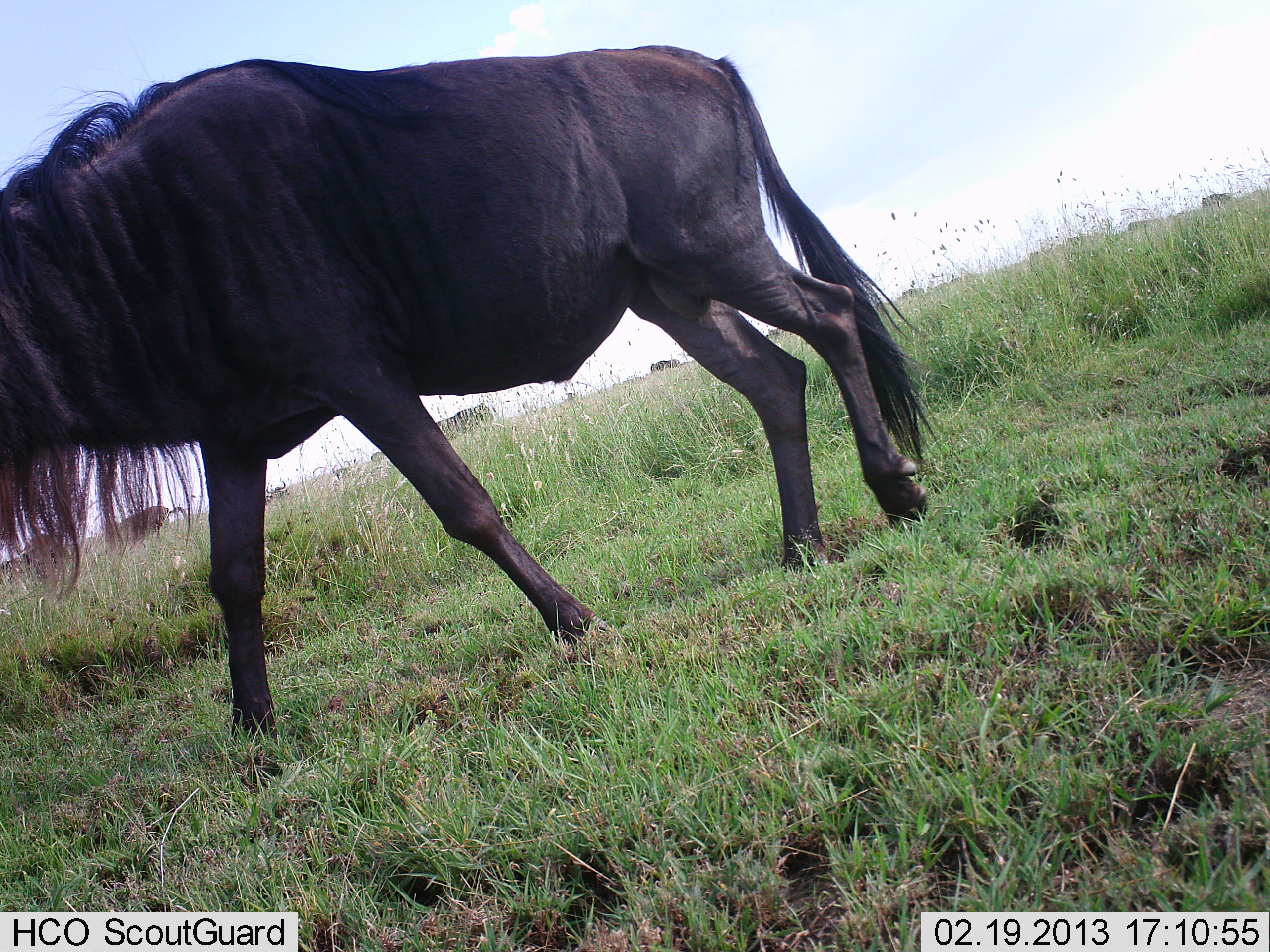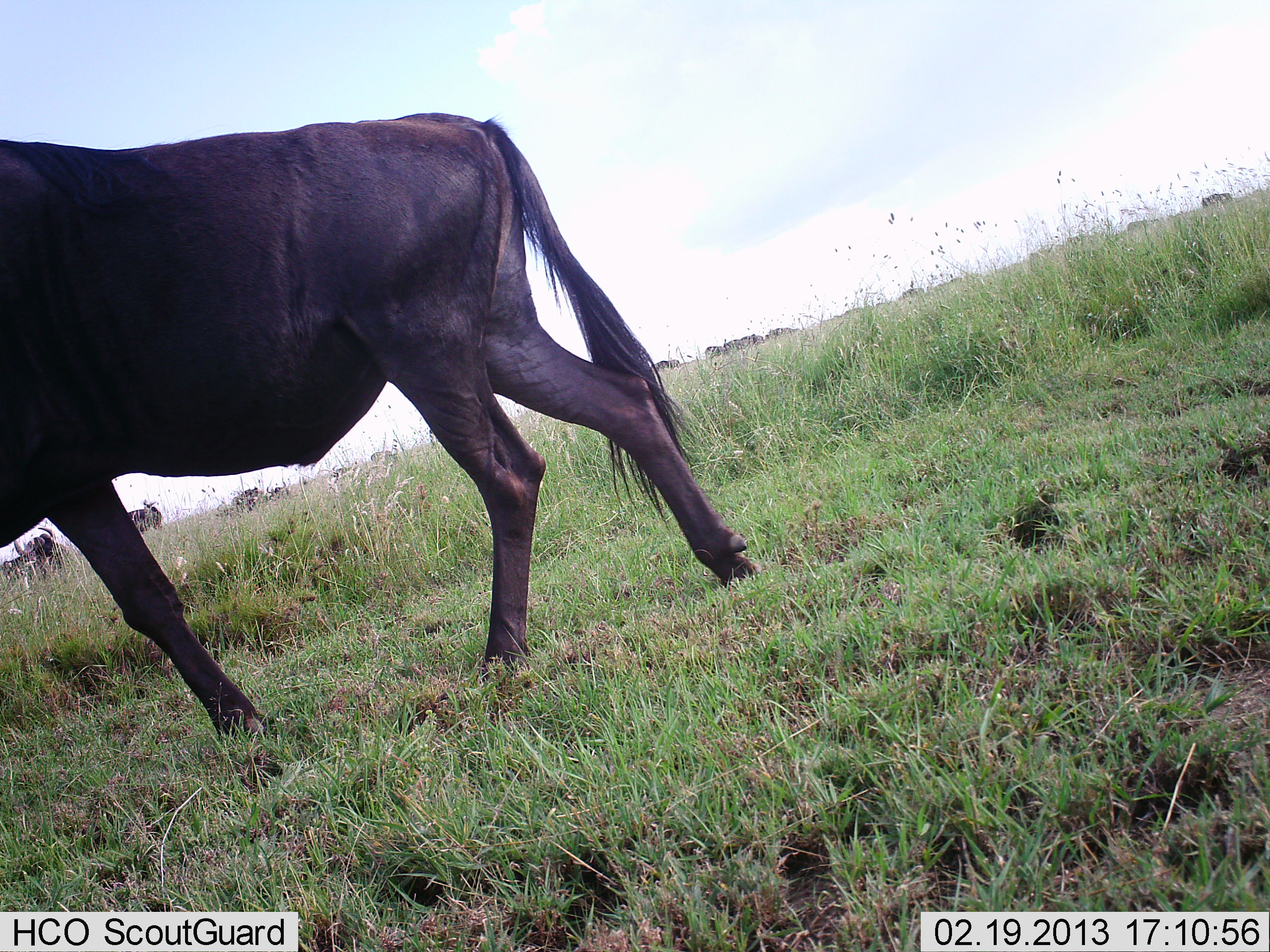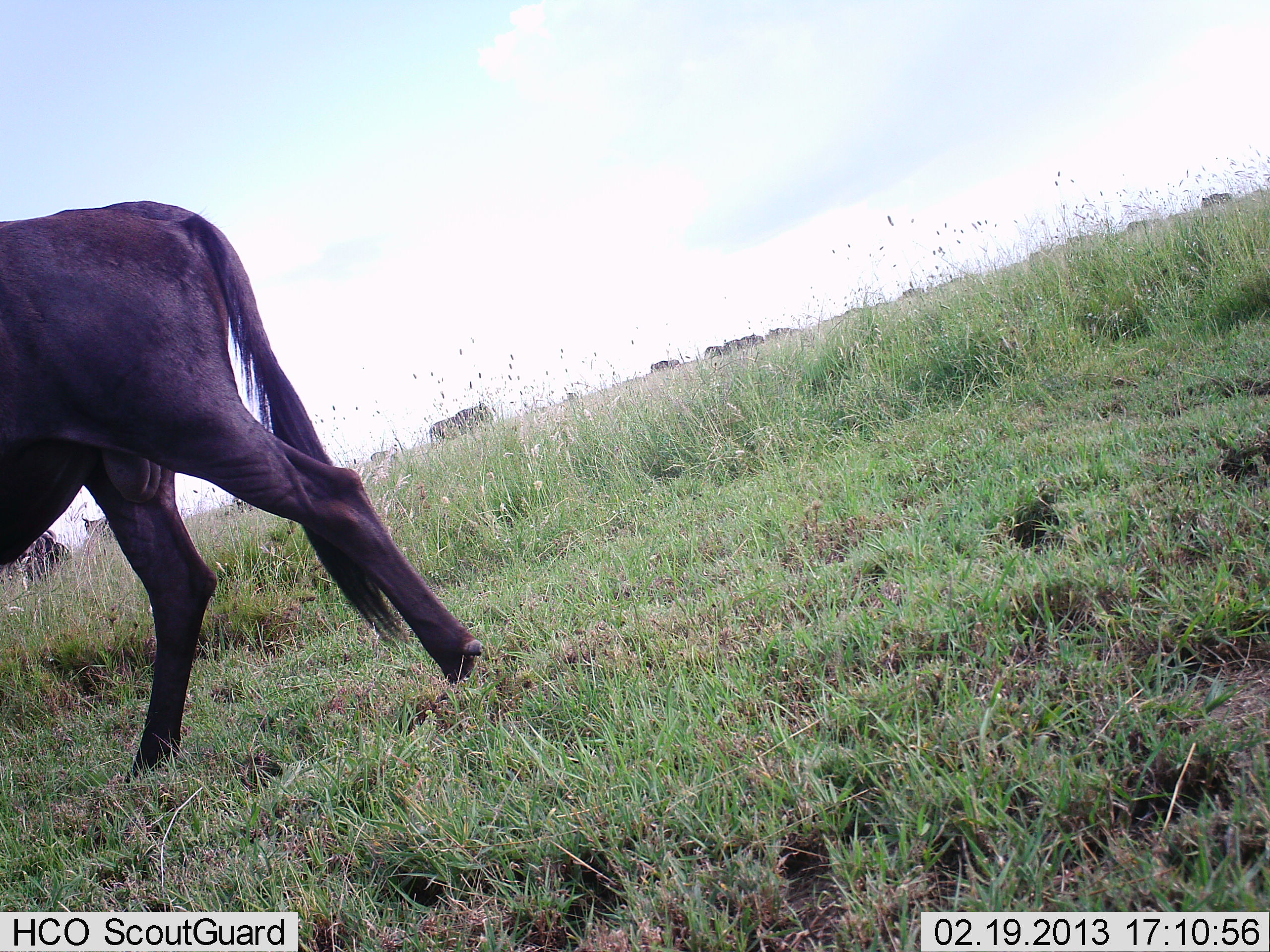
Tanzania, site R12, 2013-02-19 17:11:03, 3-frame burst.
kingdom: Animalia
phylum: Chordata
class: Mammalia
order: Artiodactyla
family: Bovidae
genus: Connochaetes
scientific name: Connochaetes taurinus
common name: blue wildebeest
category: wildebeest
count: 3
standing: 40%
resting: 7%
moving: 95%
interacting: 0%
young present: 0%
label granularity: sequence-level